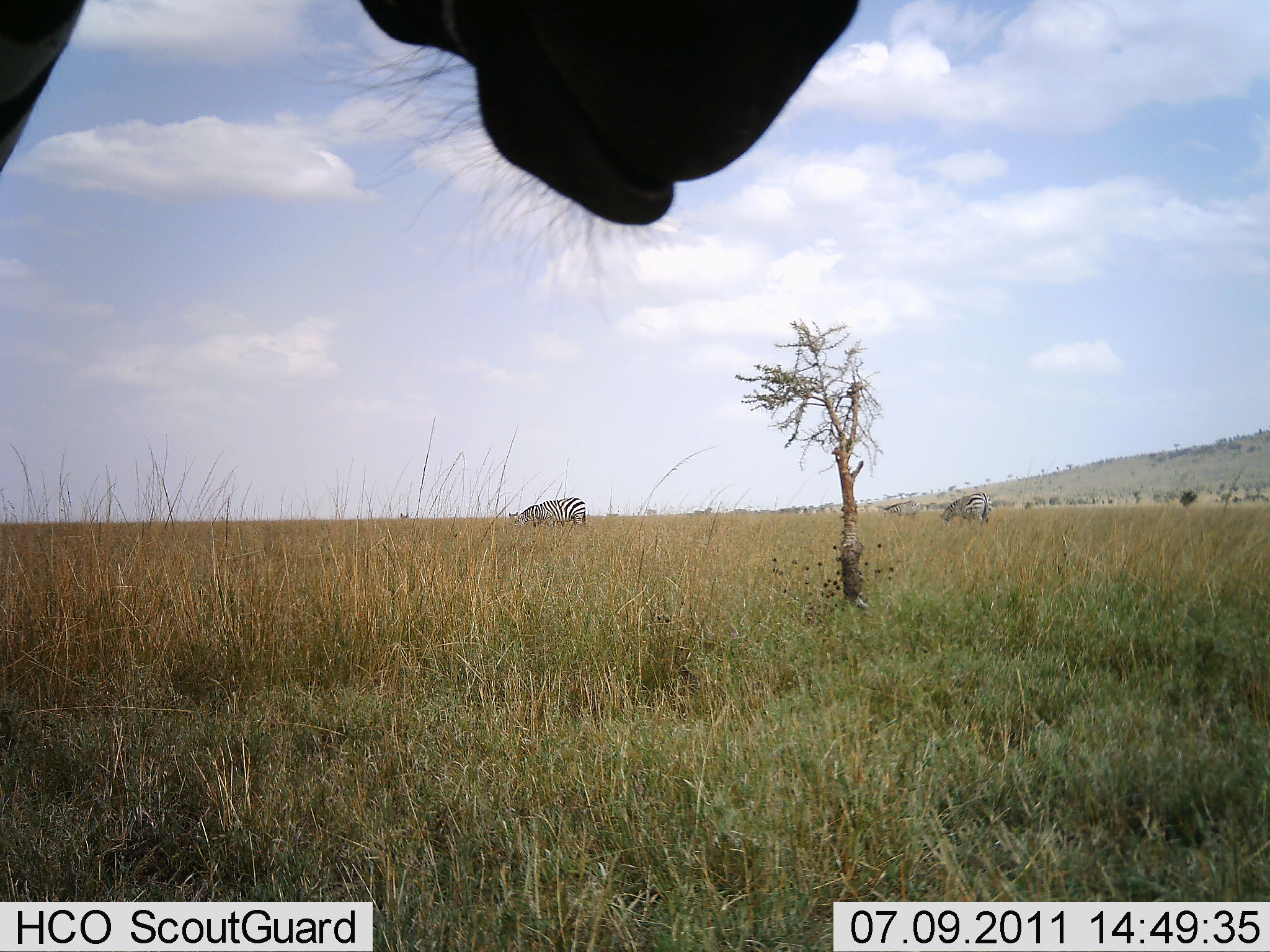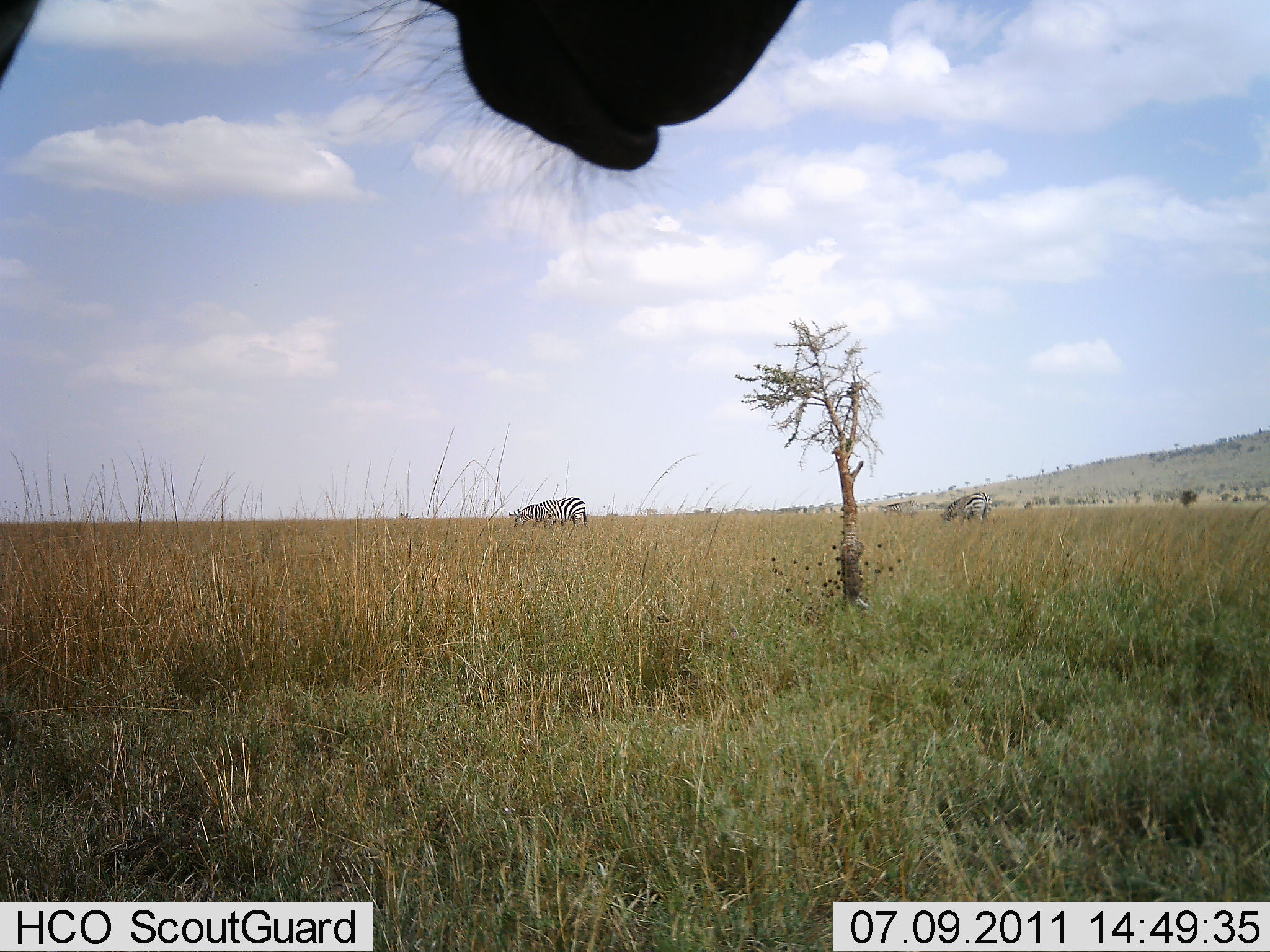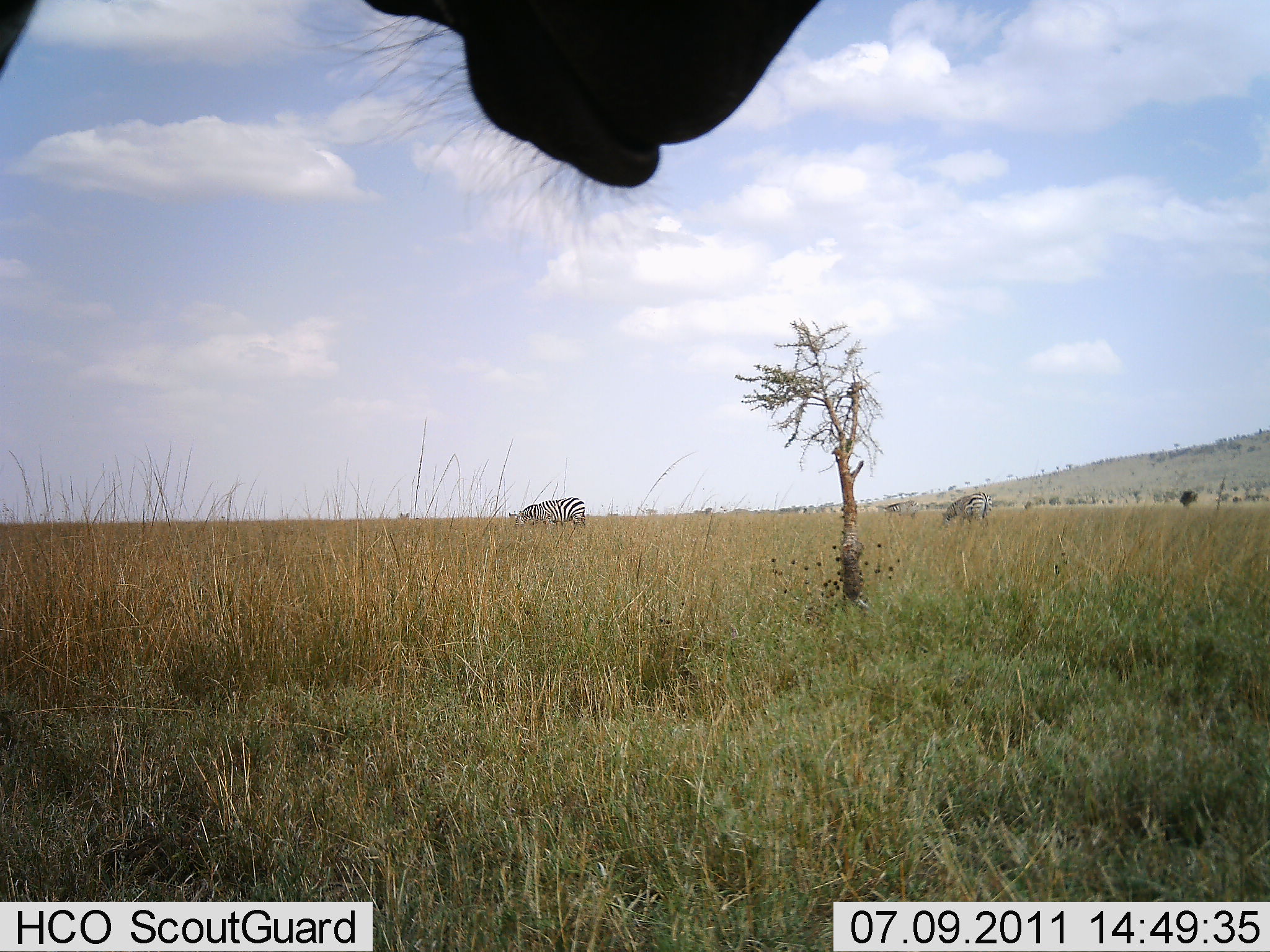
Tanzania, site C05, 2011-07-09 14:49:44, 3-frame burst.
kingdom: Animalia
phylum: Chordata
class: Mammalia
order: Perissodactyla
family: Equidae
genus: Equus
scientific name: Equus quagga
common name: plains zebra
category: zebra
Zebra (plains zebra) (Equus quagga), count 3. Behavior (volunteer vote fractions): standing 64%, resting 7%, moving 0%, interacting 0%. Young present (vote fraction): 0%. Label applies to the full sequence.